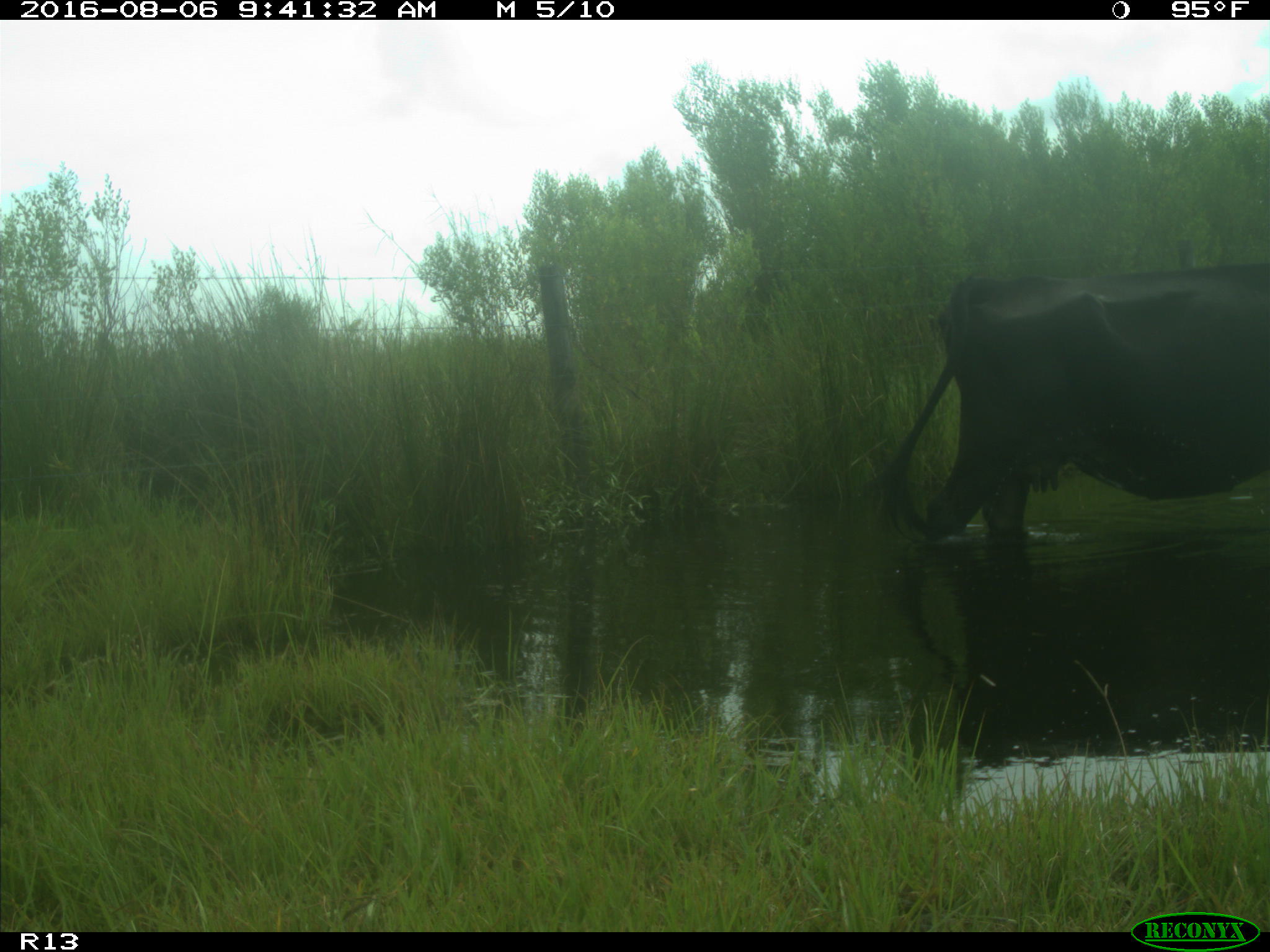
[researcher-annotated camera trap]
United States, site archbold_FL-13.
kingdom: Animalia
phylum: Chordata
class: Mammalia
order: Artiodactyla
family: Bovidae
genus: Bos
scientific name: Bos taurus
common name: domestic cow